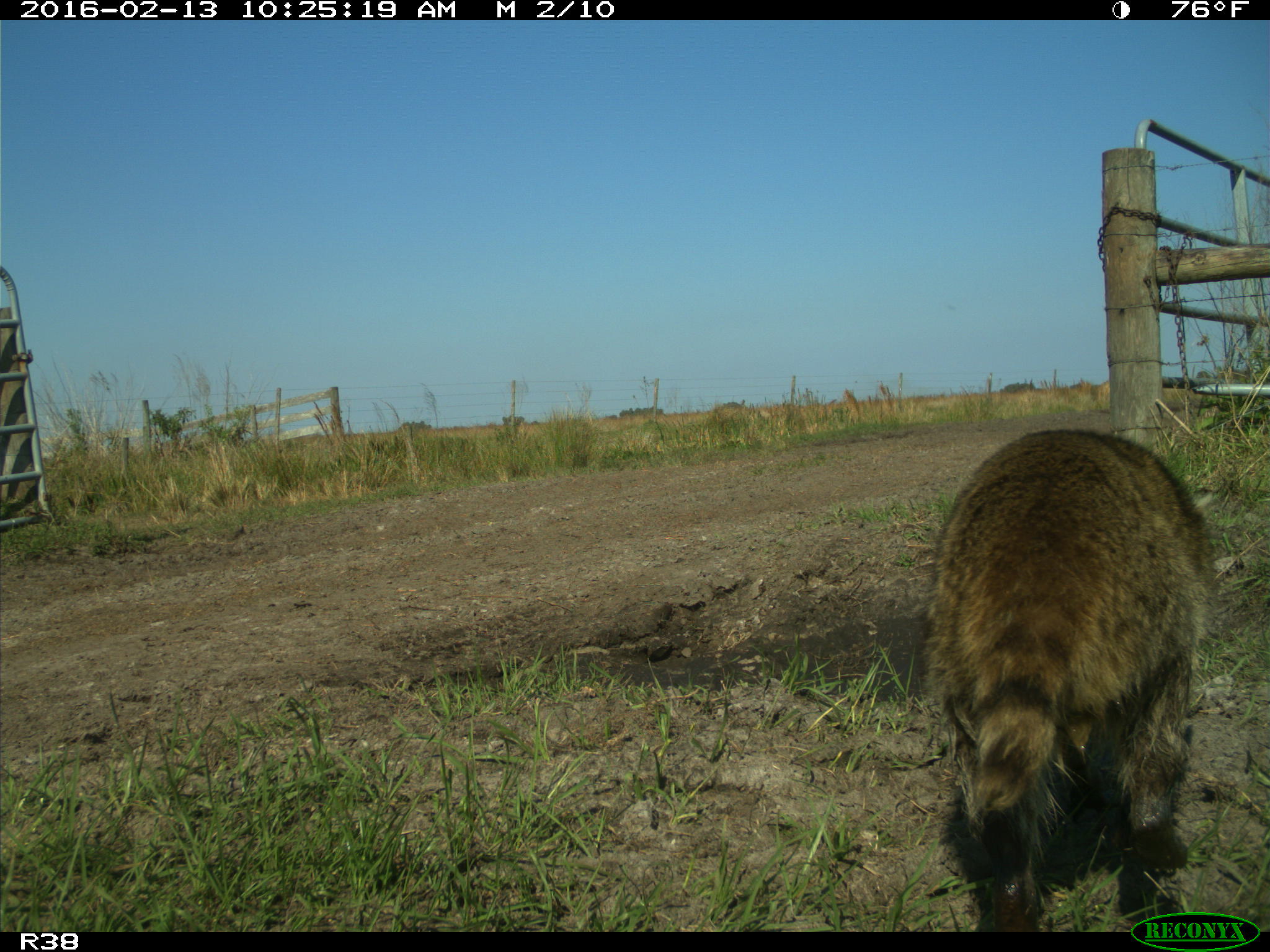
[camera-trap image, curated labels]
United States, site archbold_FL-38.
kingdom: Animalia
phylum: Chordata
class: Mammalia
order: Carnivora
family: Procyonidae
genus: Procyon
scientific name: Procyon lotor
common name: common raccoon